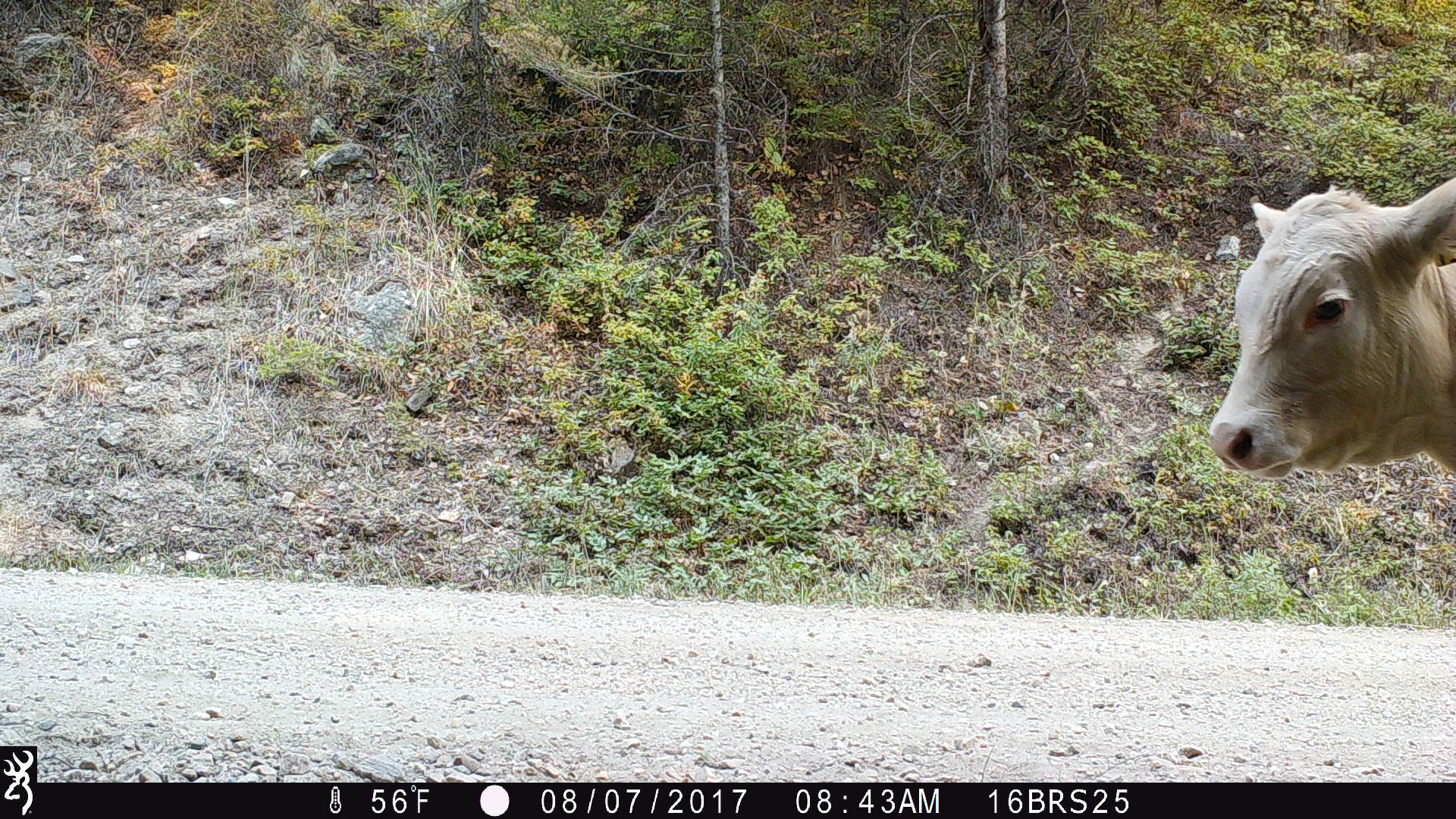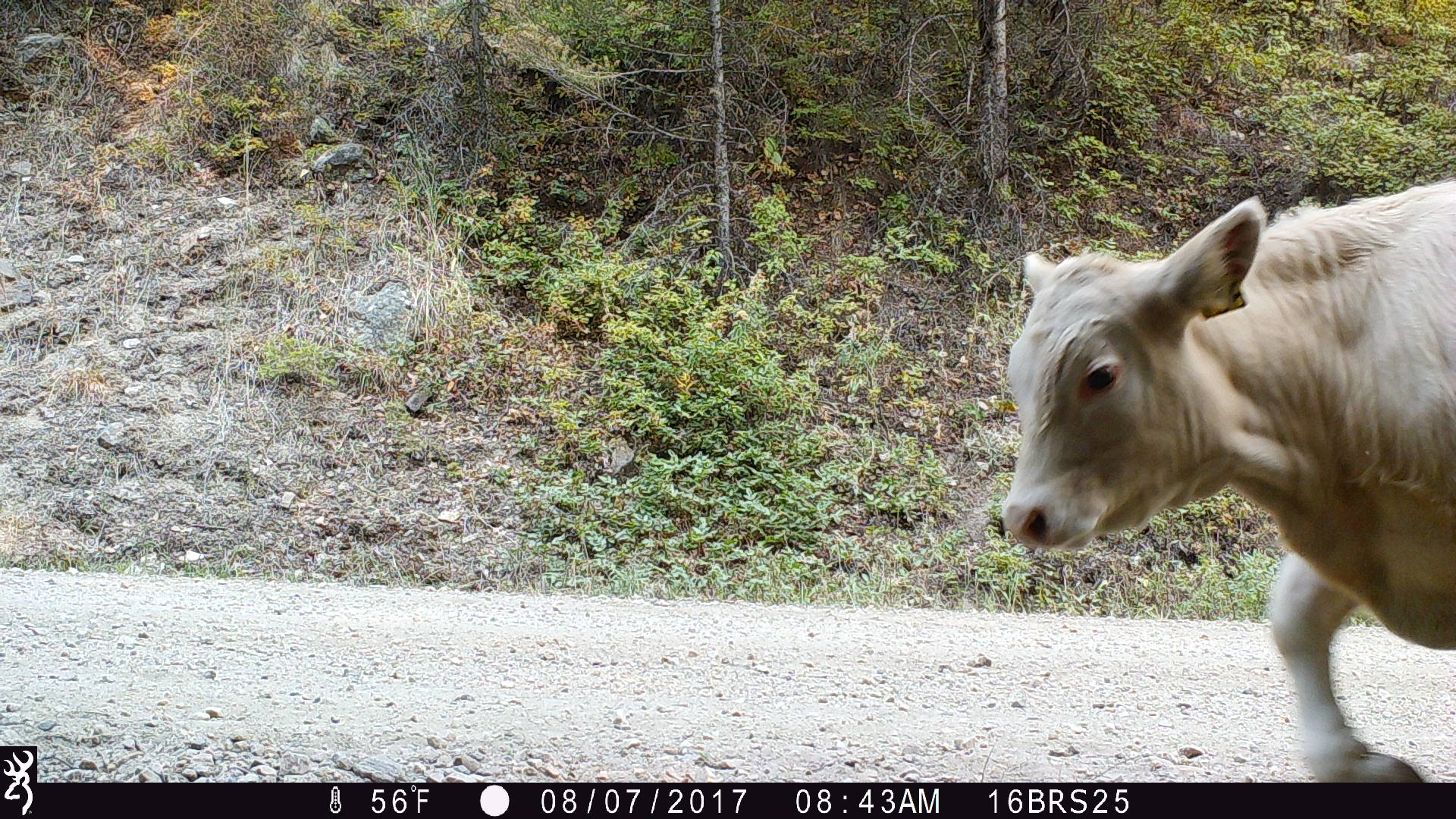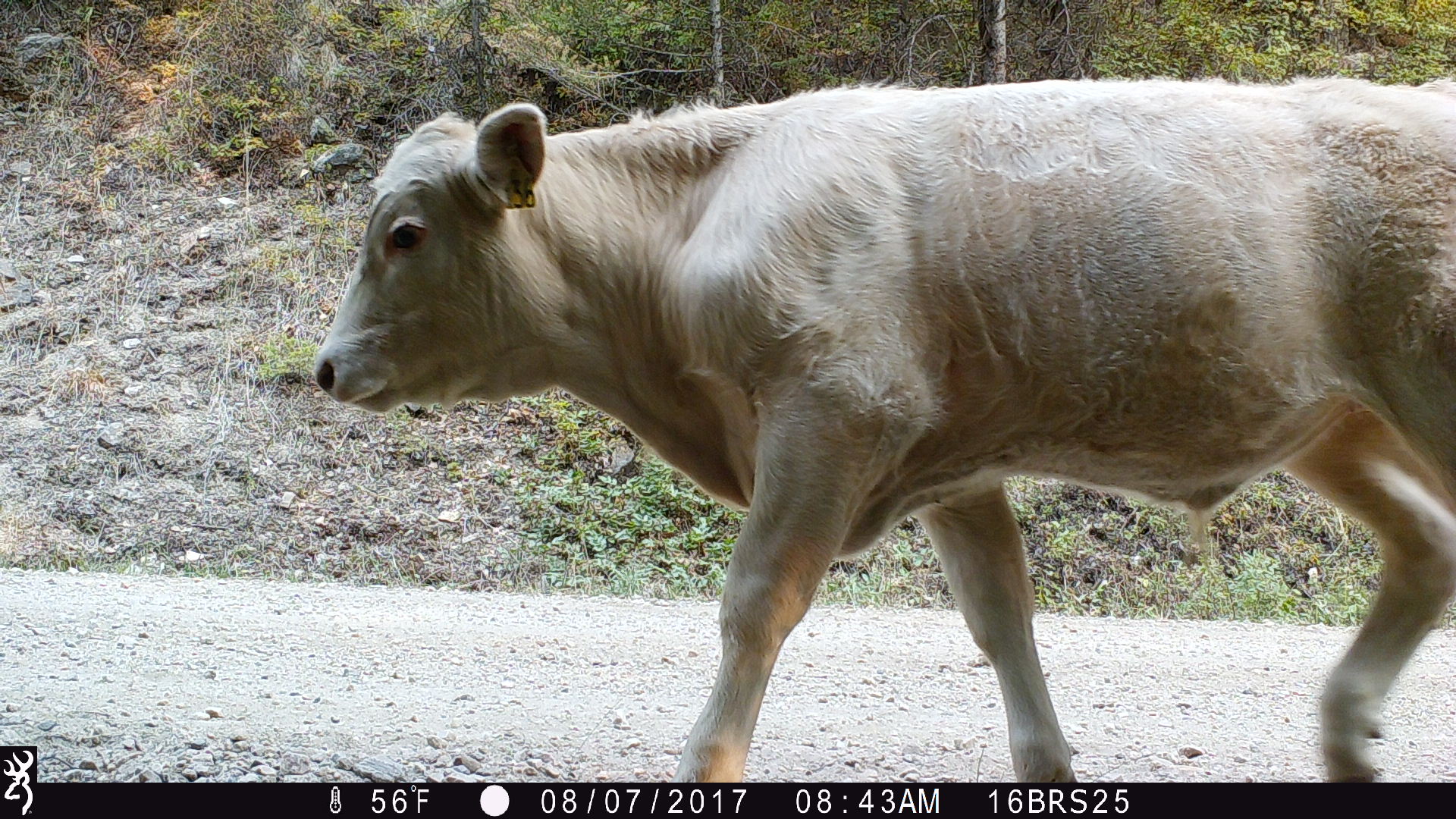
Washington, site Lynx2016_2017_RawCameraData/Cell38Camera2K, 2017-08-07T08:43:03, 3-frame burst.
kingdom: Animalia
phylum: Chordata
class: Mammalia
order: Artiodactyla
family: Bovidae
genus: Bos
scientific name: Bos taurus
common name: domestic cattle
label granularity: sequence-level